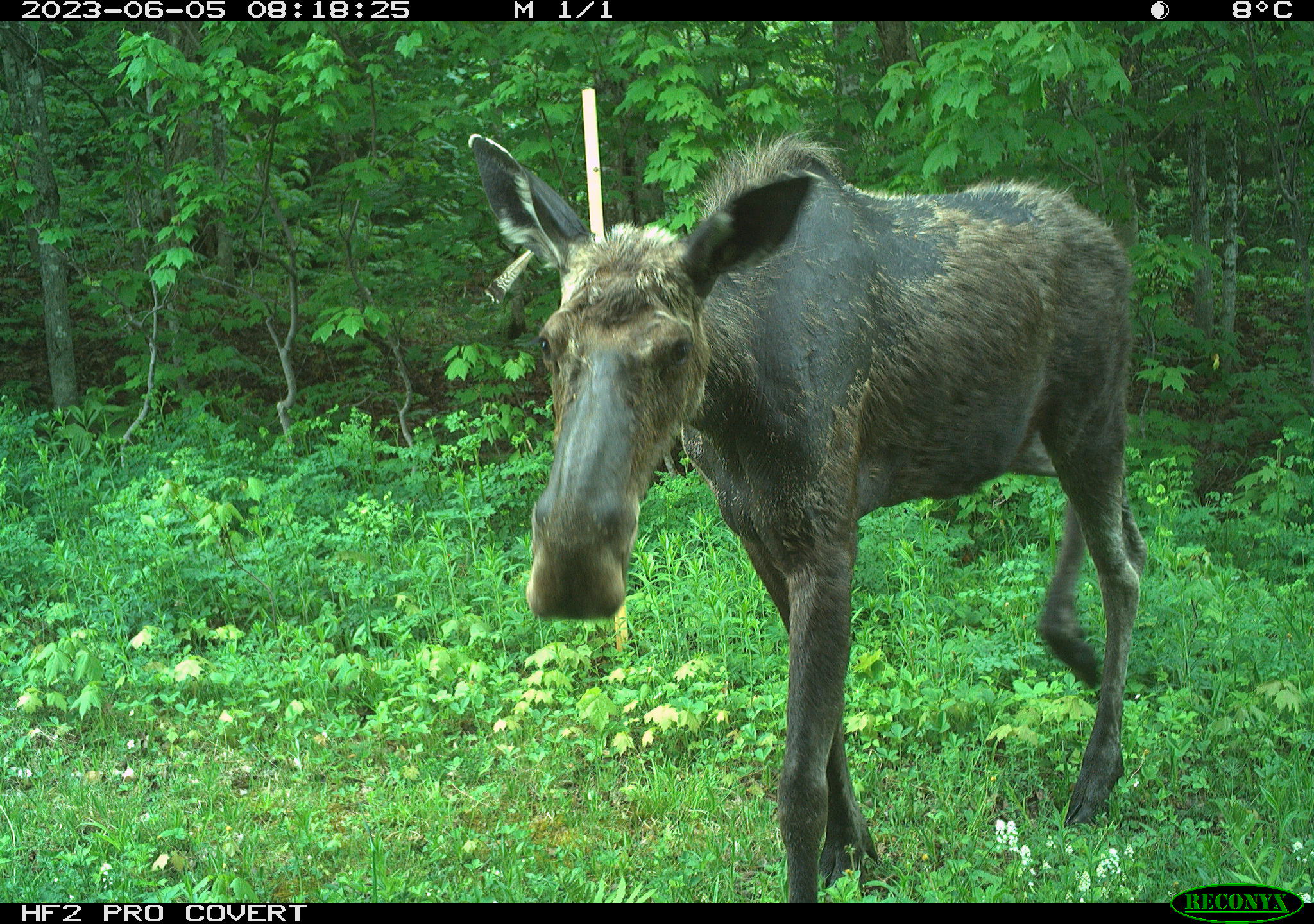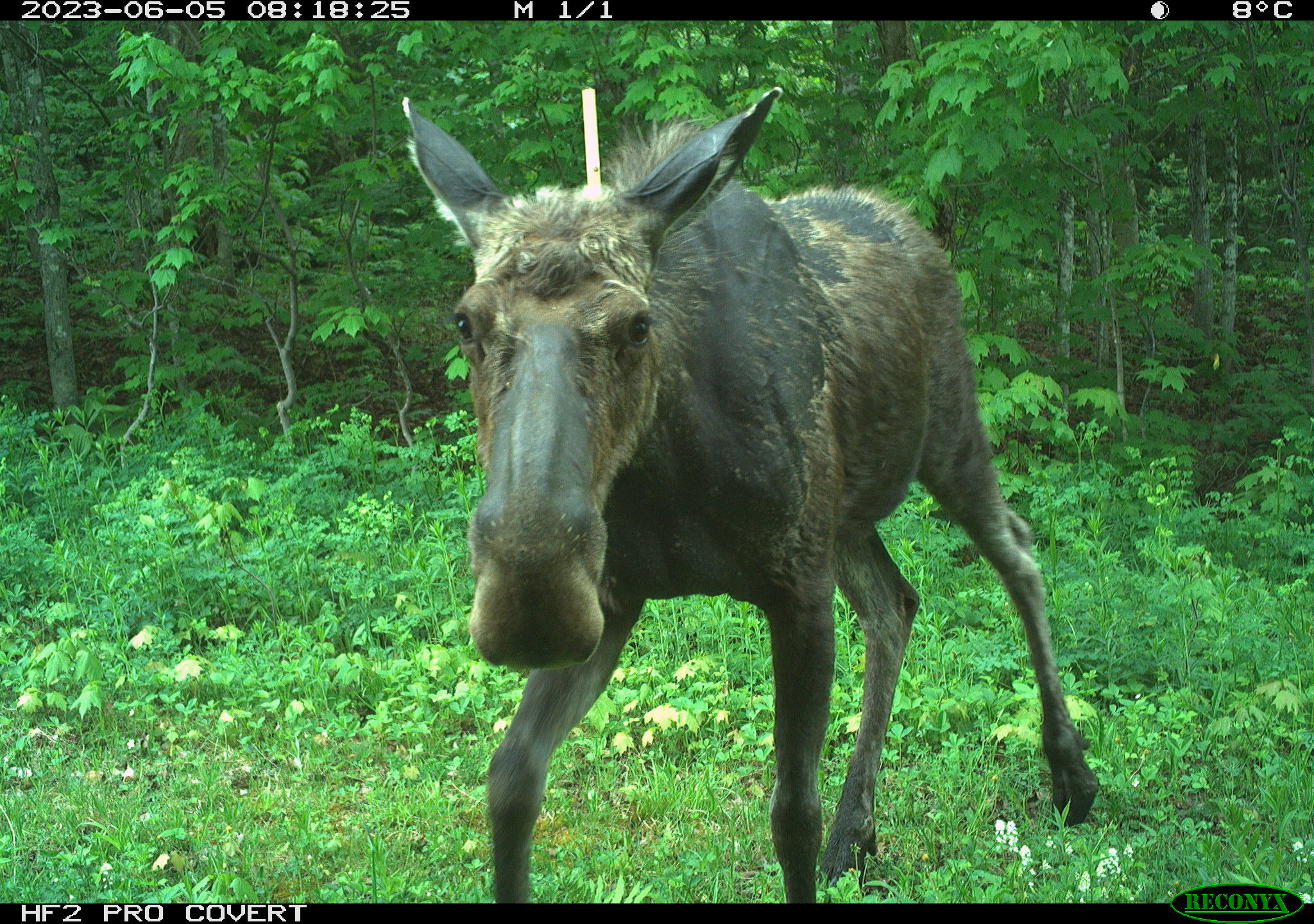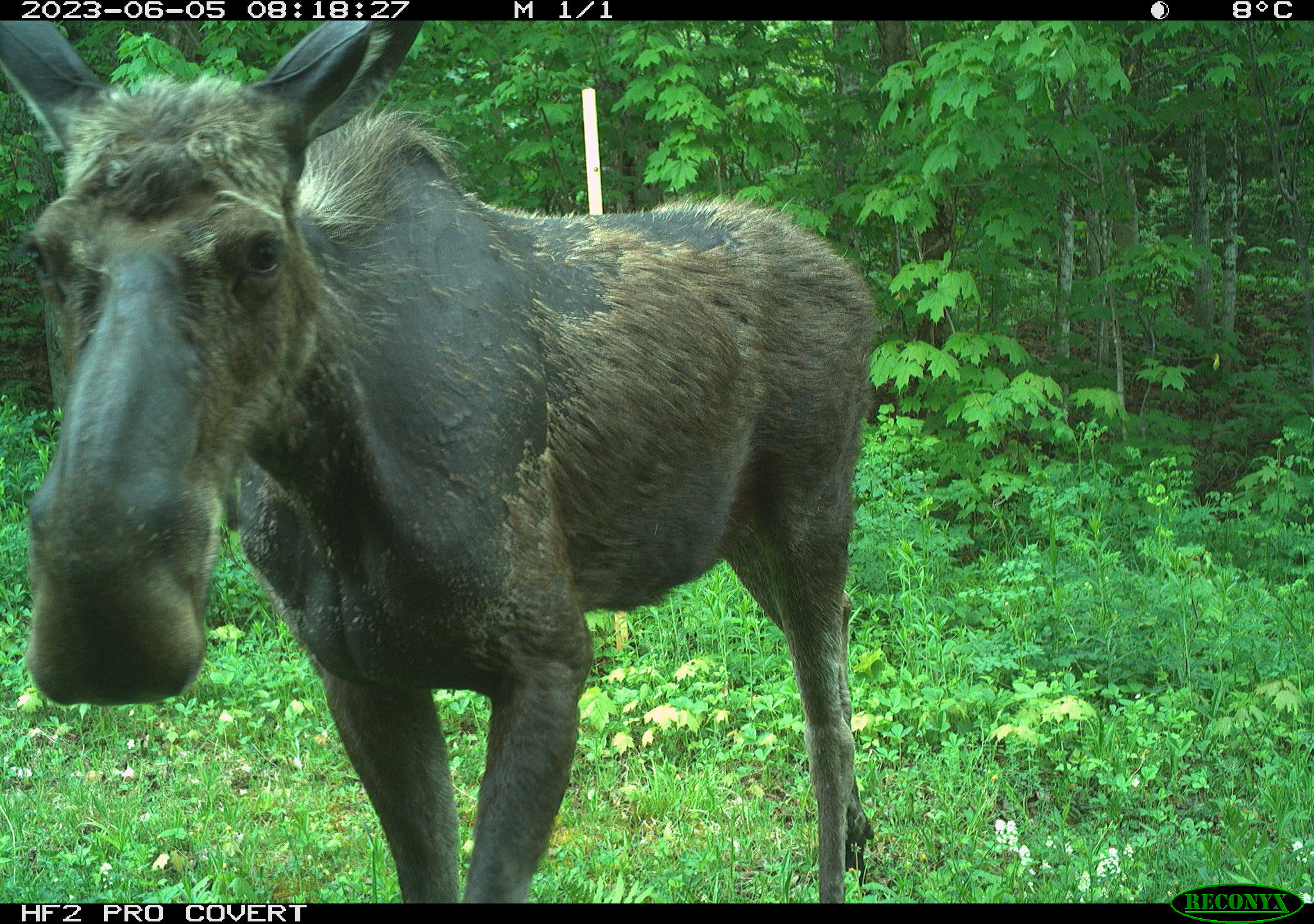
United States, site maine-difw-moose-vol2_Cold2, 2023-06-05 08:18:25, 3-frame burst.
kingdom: Animalia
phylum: Chordata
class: Mammalia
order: Artiodactyla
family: Cervidae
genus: Alces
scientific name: Alces alces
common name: moose